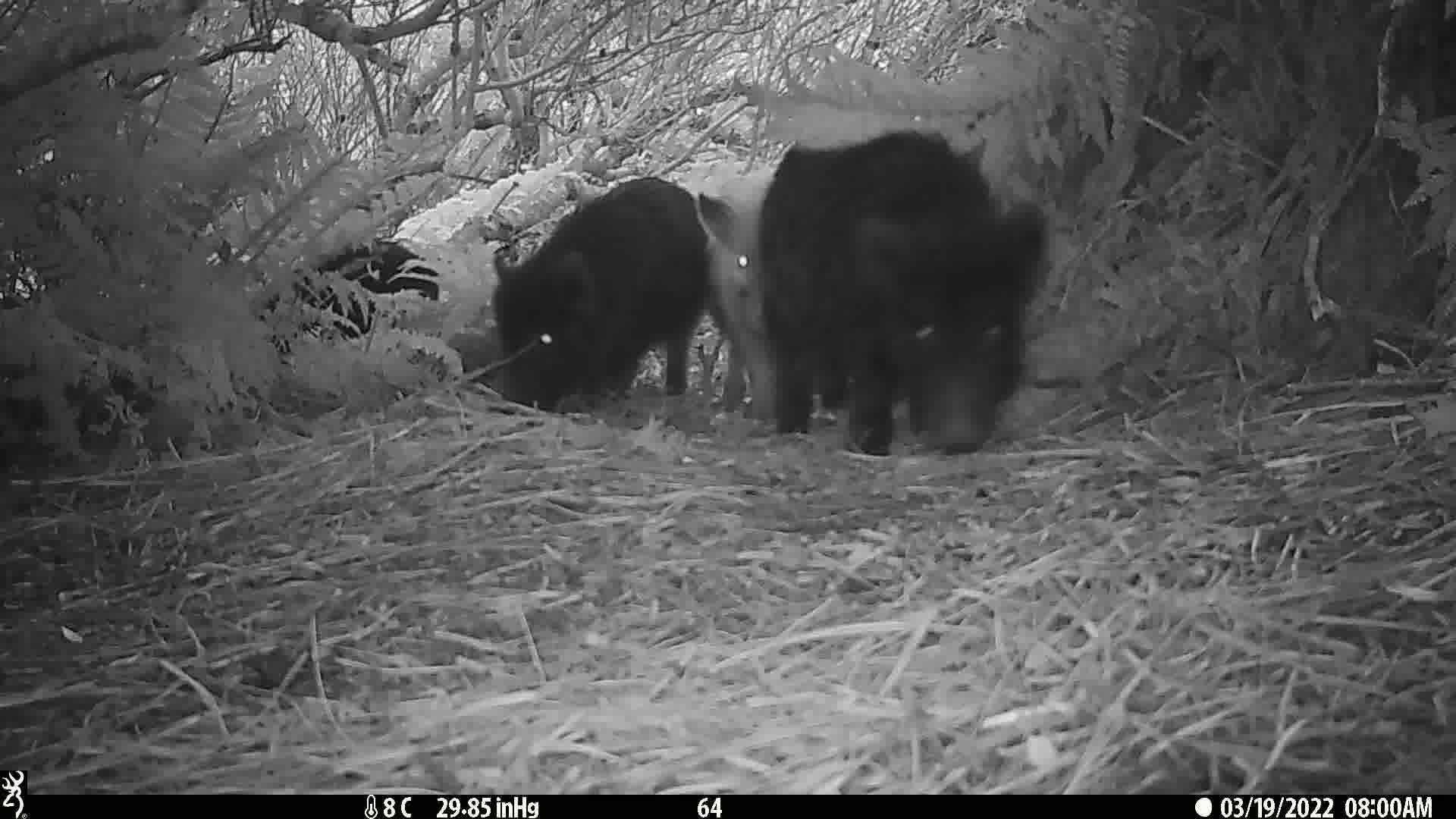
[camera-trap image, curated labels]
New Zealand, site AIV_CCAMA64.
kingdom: Animalia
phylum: Chordata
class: Mammalia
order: Artiodactyla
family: Suidae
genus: Sus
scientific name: Sus scrofa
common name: pig